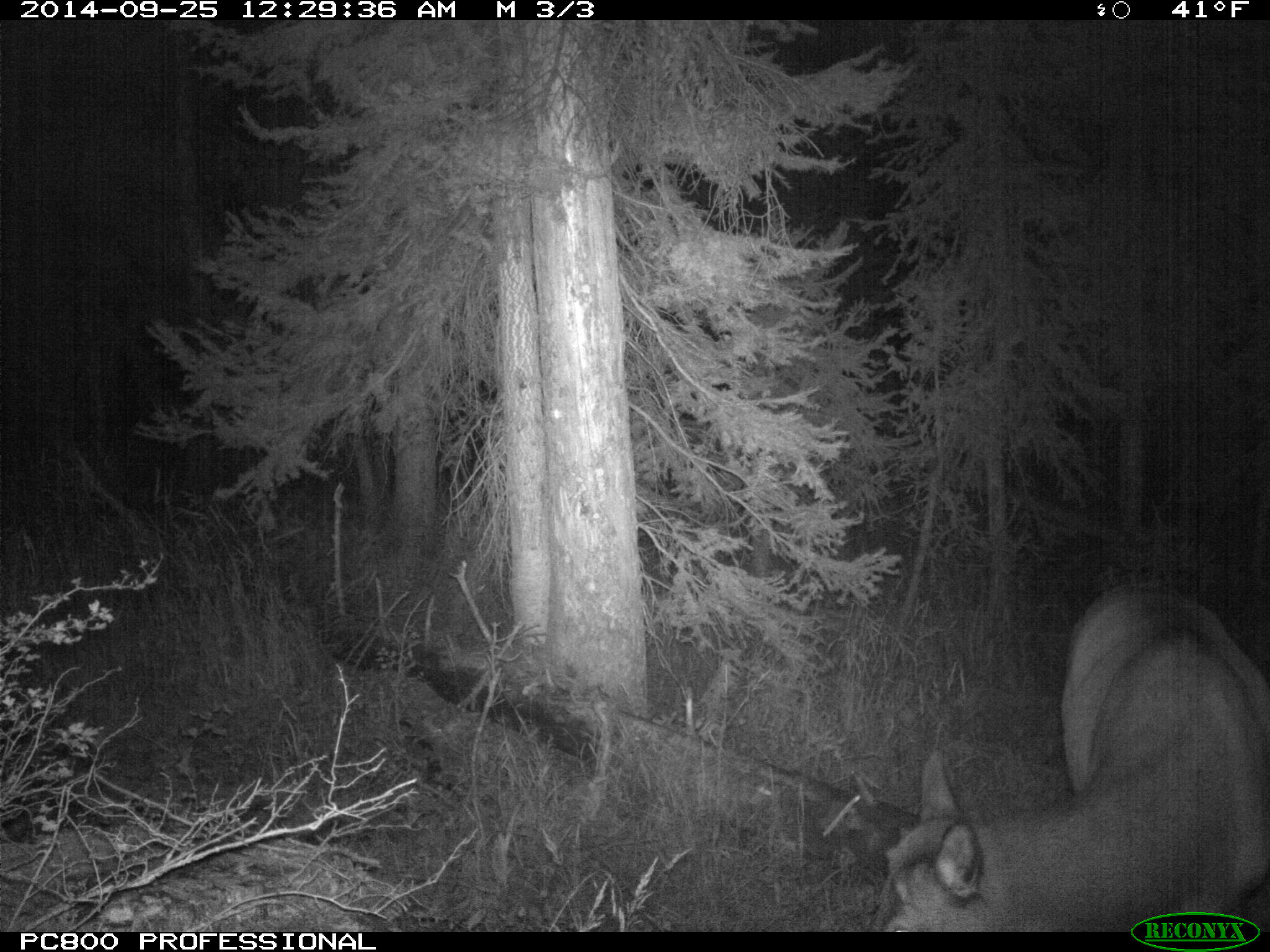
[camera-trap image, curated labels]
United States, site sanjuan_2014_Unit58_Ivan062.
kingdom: Animalia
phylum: Chordata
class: Mammalia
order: Artiodactyla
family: Cervidae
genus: Cervus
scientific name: Cervus elaphus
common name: red deer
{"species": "Cervus elaphus (red deer)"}